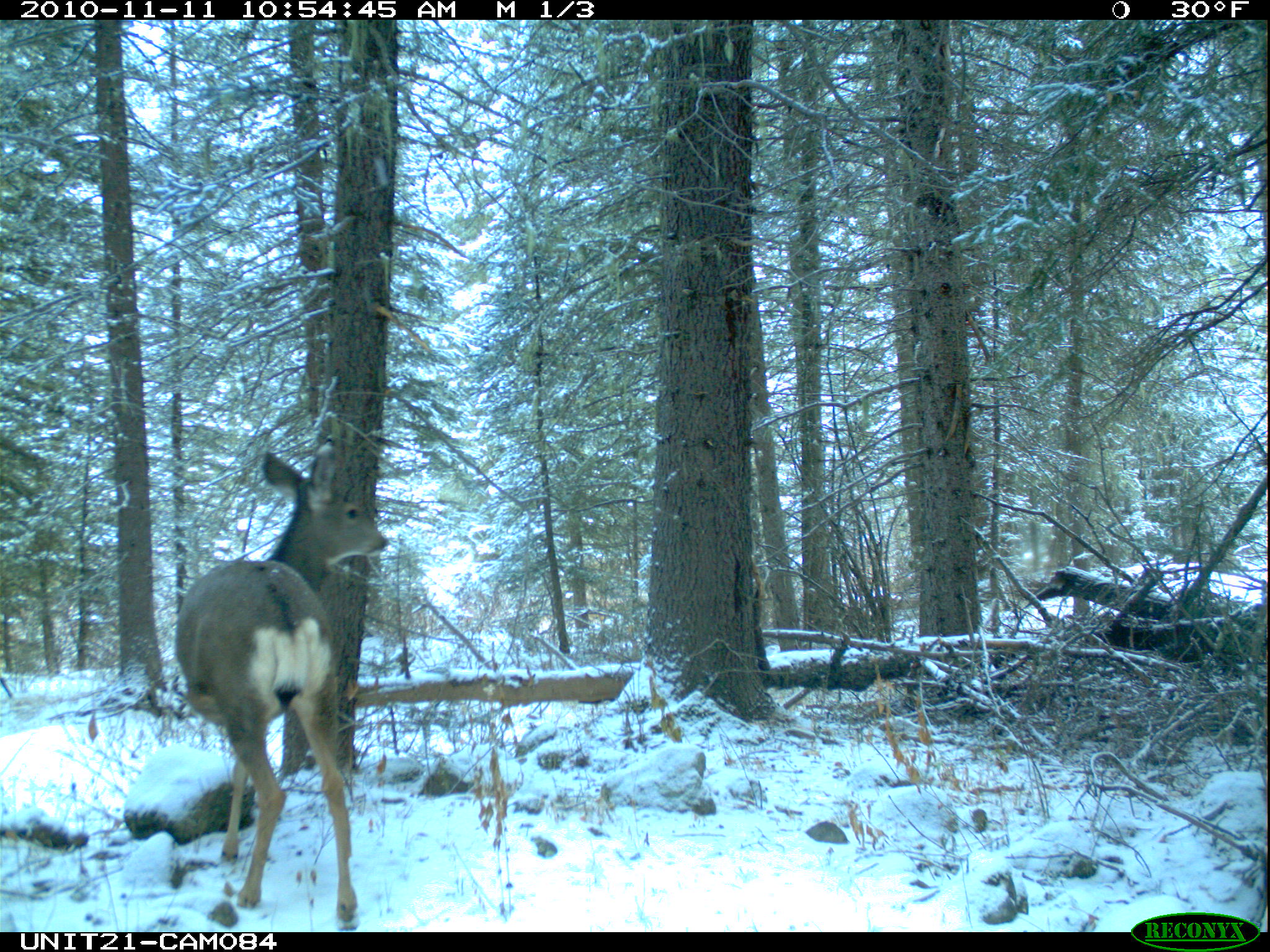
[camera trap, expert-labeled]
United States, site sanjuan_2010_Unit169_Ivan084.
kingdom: Animalia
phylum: Chordata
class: Mammalia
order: Artiodactyla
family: Cervidae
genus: Odocoileus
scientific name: Odocoileus hemionus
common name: mule deer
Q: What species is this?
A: Odocoileus hemionus (mule deer).